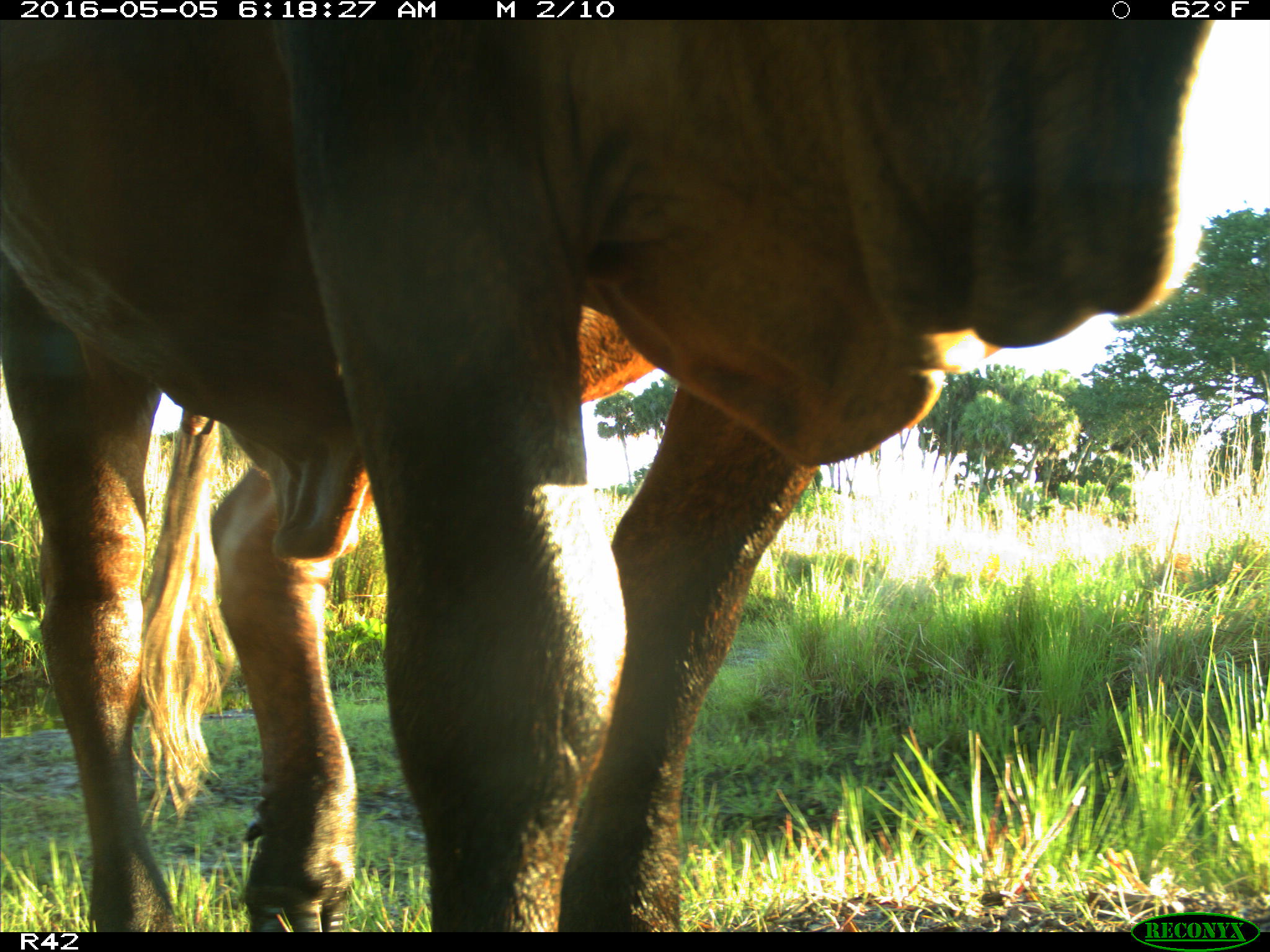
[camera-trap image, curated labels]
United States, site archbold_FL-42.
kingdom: Animalia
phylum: Chordata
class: Mammalia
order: Artiodactyla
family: Bovidae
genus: Bos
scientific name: Bos taurus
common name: domestic cow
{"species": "Bos taurus (domestic cow)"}